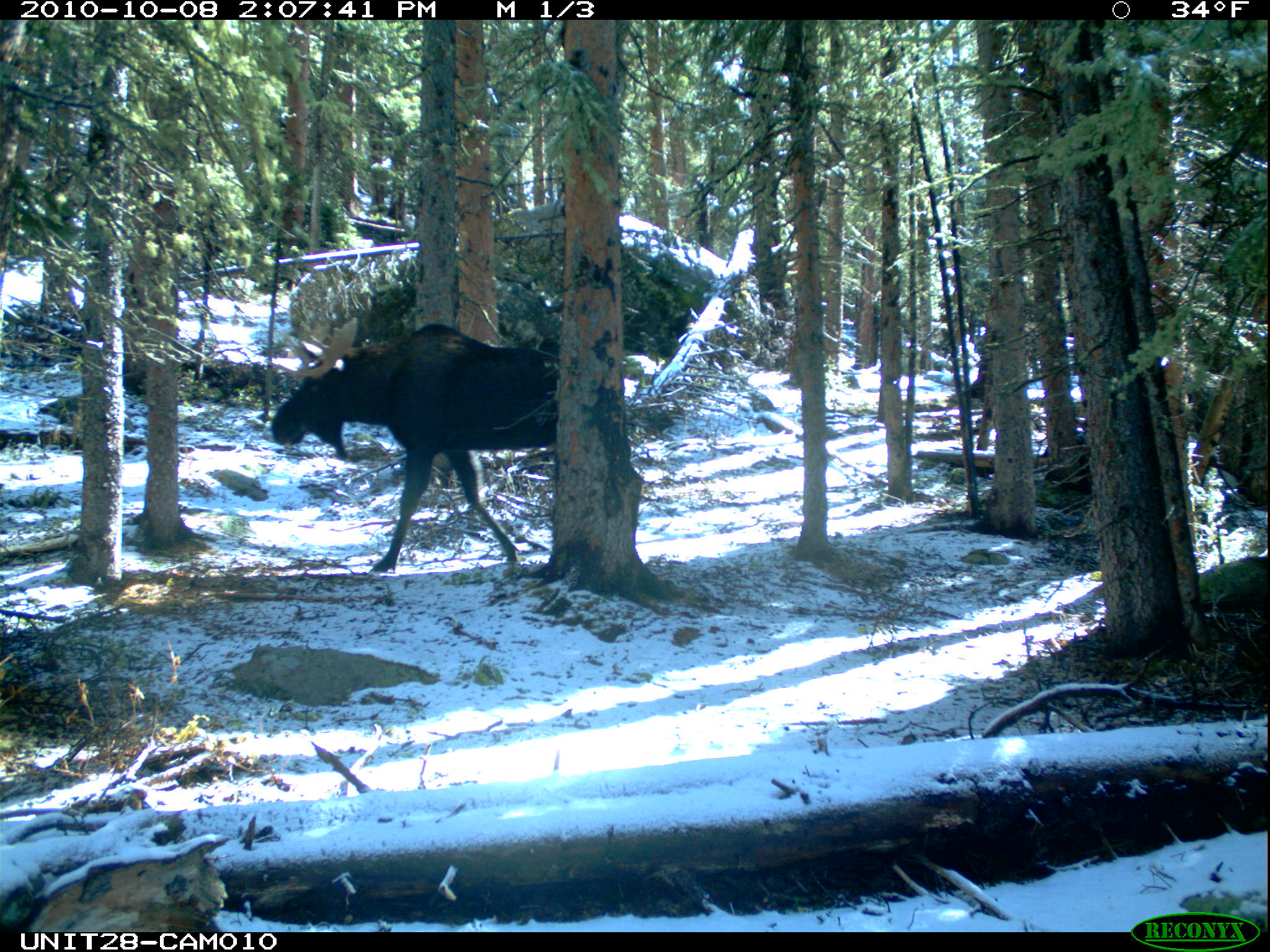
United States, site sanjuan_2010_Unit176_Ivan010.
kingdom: Animalia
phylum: Chordata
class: Mammalia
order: Artiodactyla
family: Cervidae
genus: Alces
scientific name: Alces alces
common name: moose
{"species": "Alces alces (moose)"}